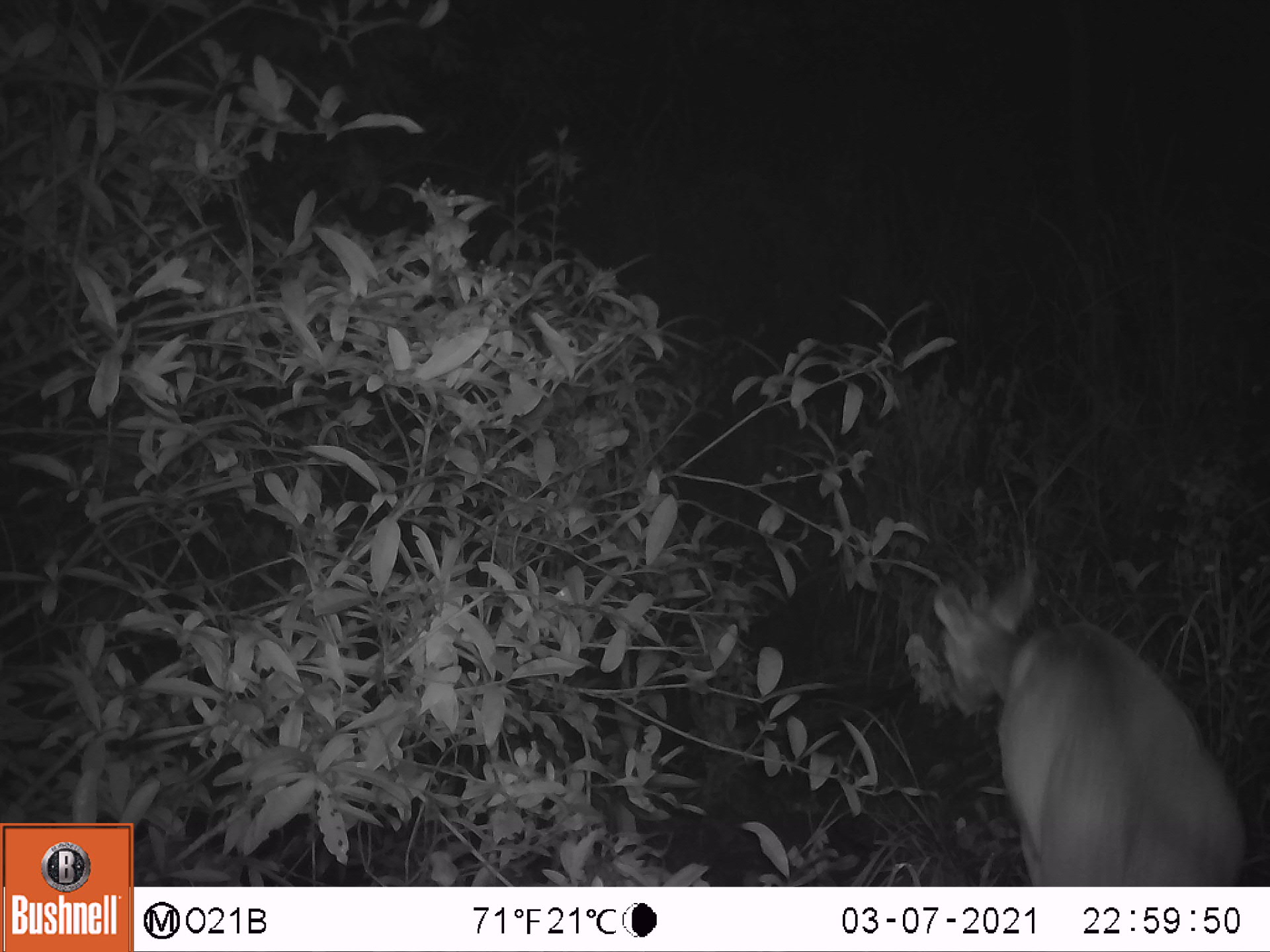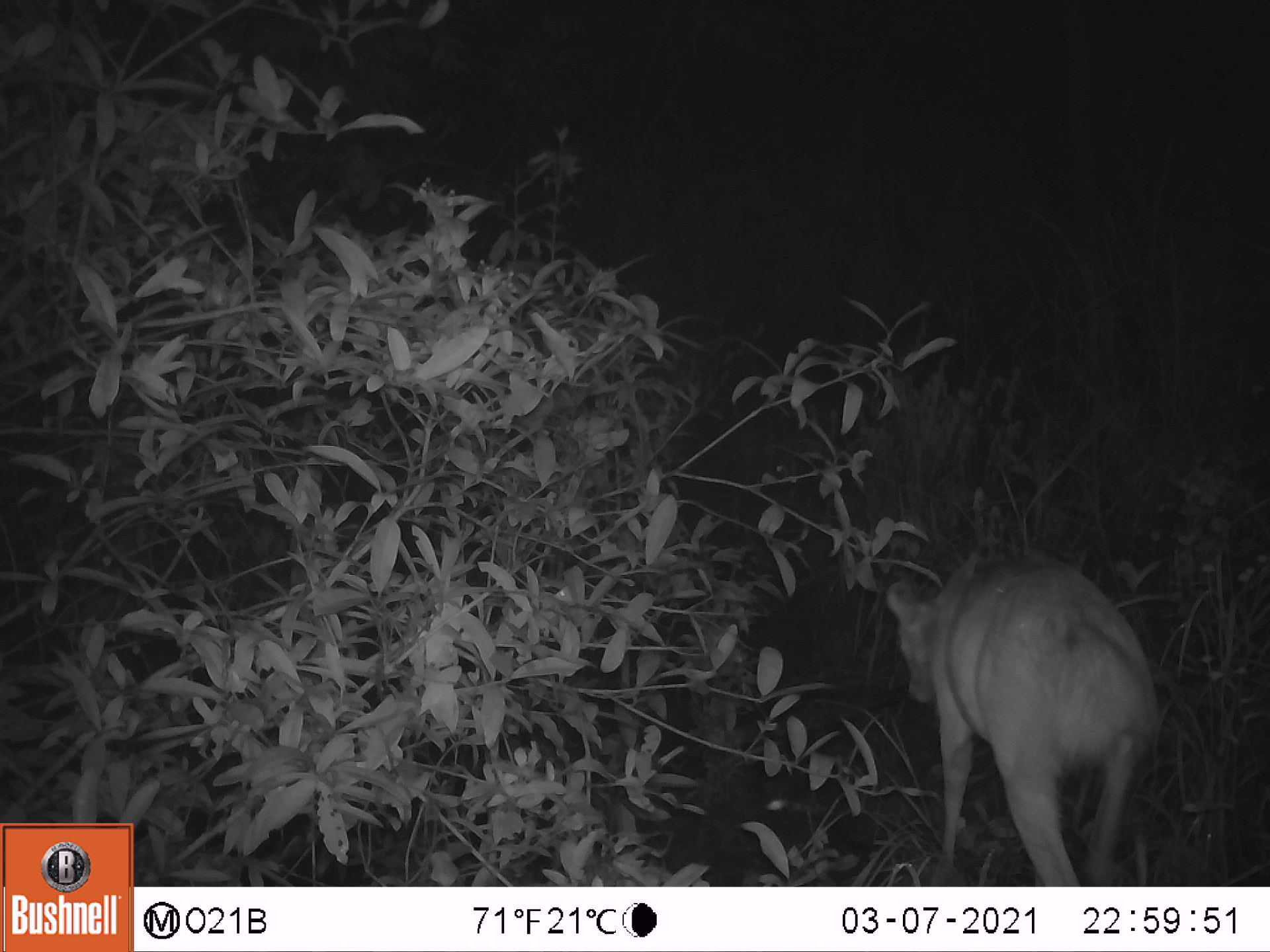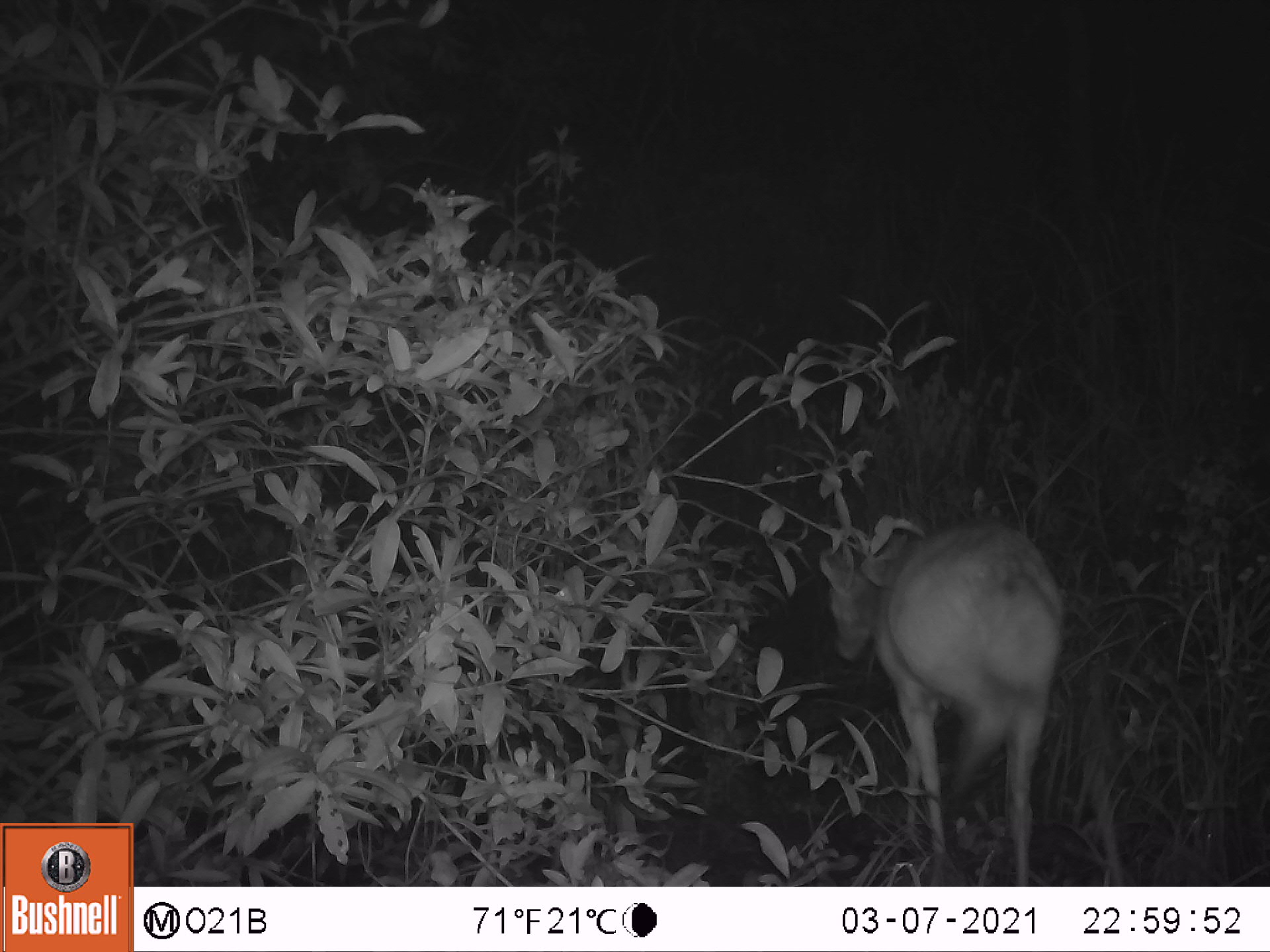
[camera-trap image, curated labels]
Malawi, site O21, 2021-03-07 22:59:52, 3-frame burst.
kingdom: Animalia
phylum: Chordata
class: Mammalia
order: Artiodactyla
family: Bovidae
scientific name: Antilopinae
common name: small antelope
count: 1